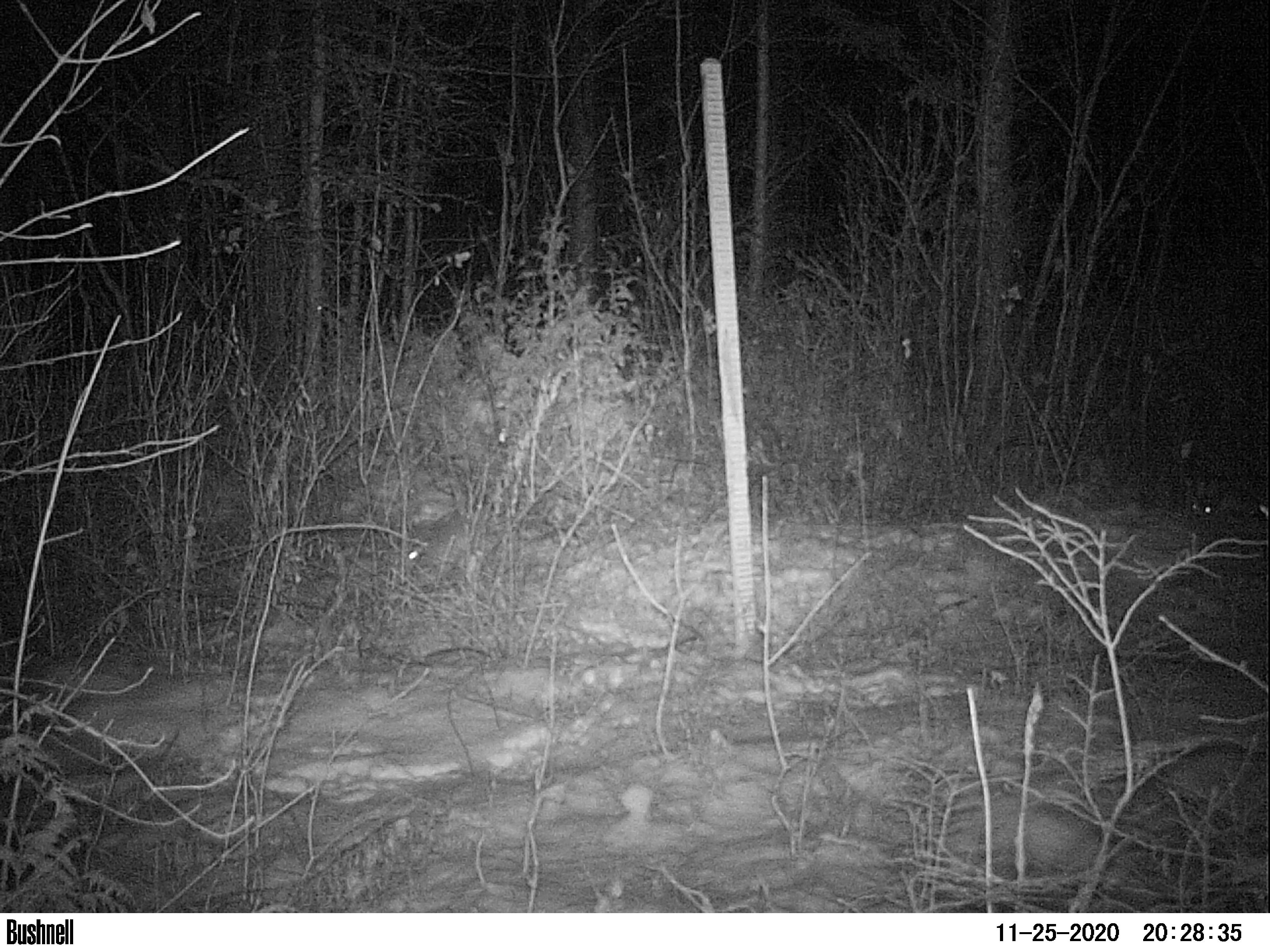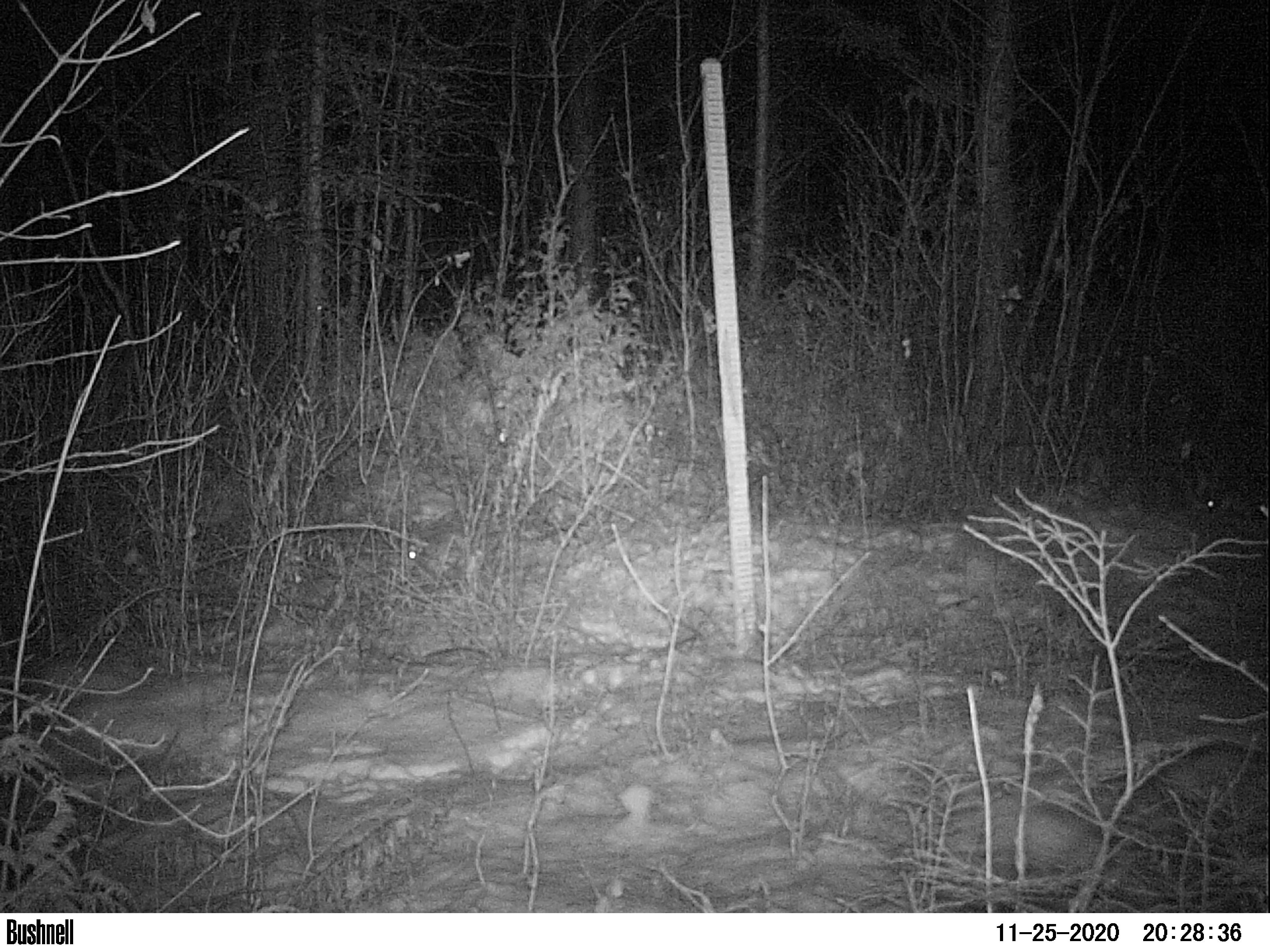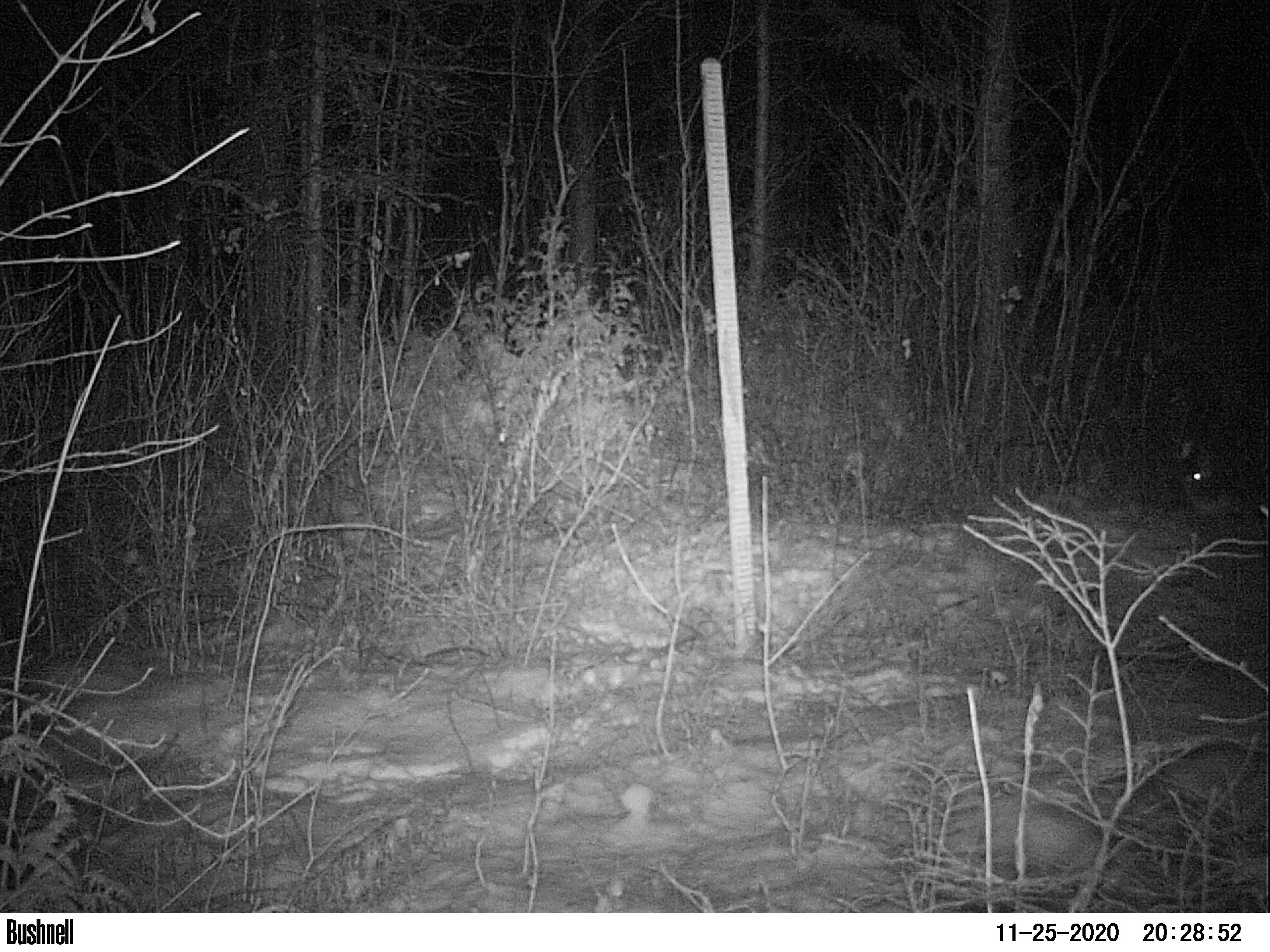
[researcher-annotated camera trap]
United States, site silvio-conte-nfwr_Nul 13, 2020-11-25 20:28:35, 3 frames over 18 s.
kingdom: Animalia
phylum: Chordata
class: Mammalia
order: Lagomorpha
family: Leporidae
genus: Lepus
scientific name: Lepus americanus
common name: snowshoe hare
Snowshoe hare (Lepus americanus).